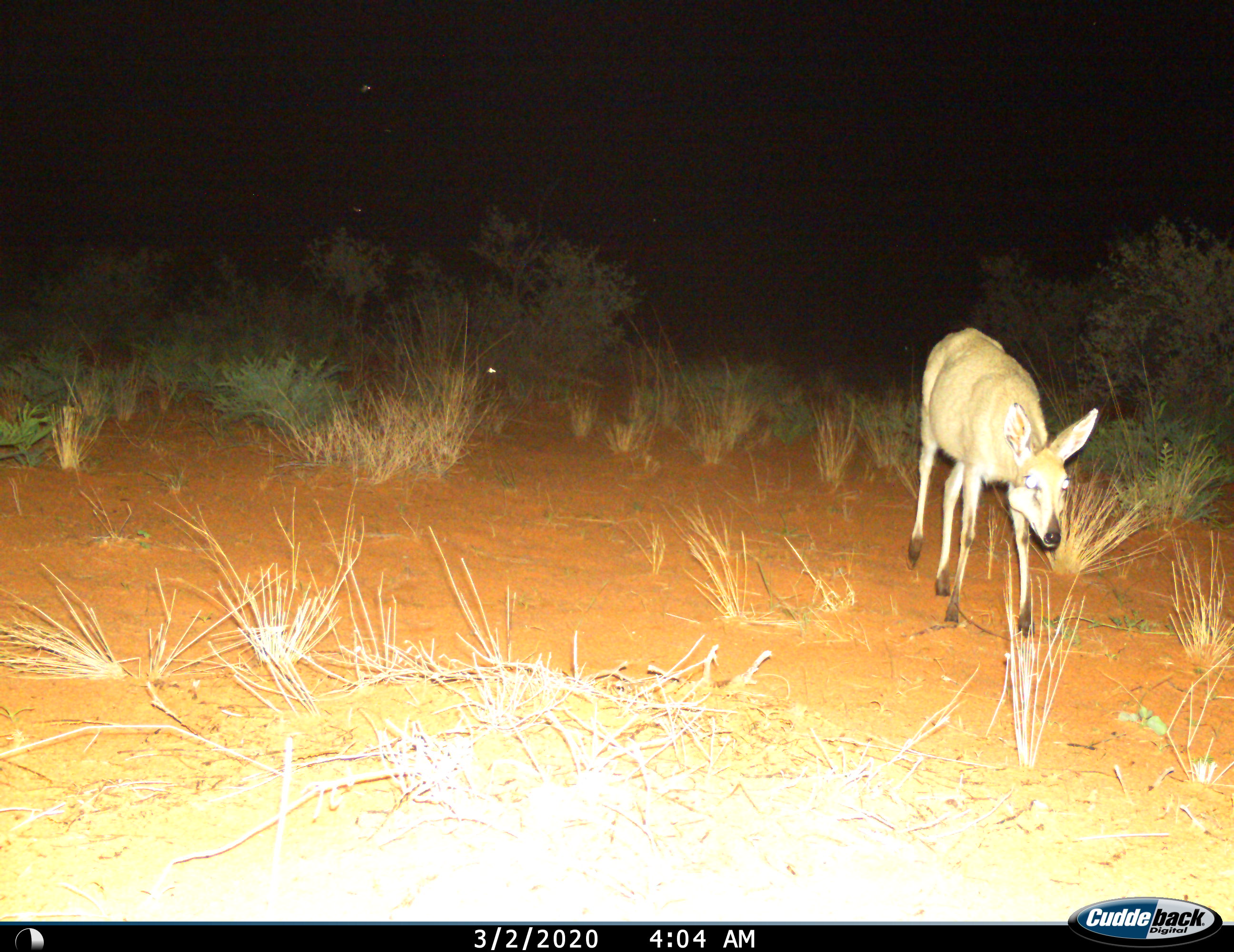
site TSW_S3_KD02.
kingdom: Animalia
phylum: Chordata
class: Mammalia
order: Artiodactyla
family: Bovidae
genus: Sylvicapra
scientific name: Sylvicapra grimmia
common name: common duiker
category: duikercommongrey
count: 1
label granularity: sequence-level